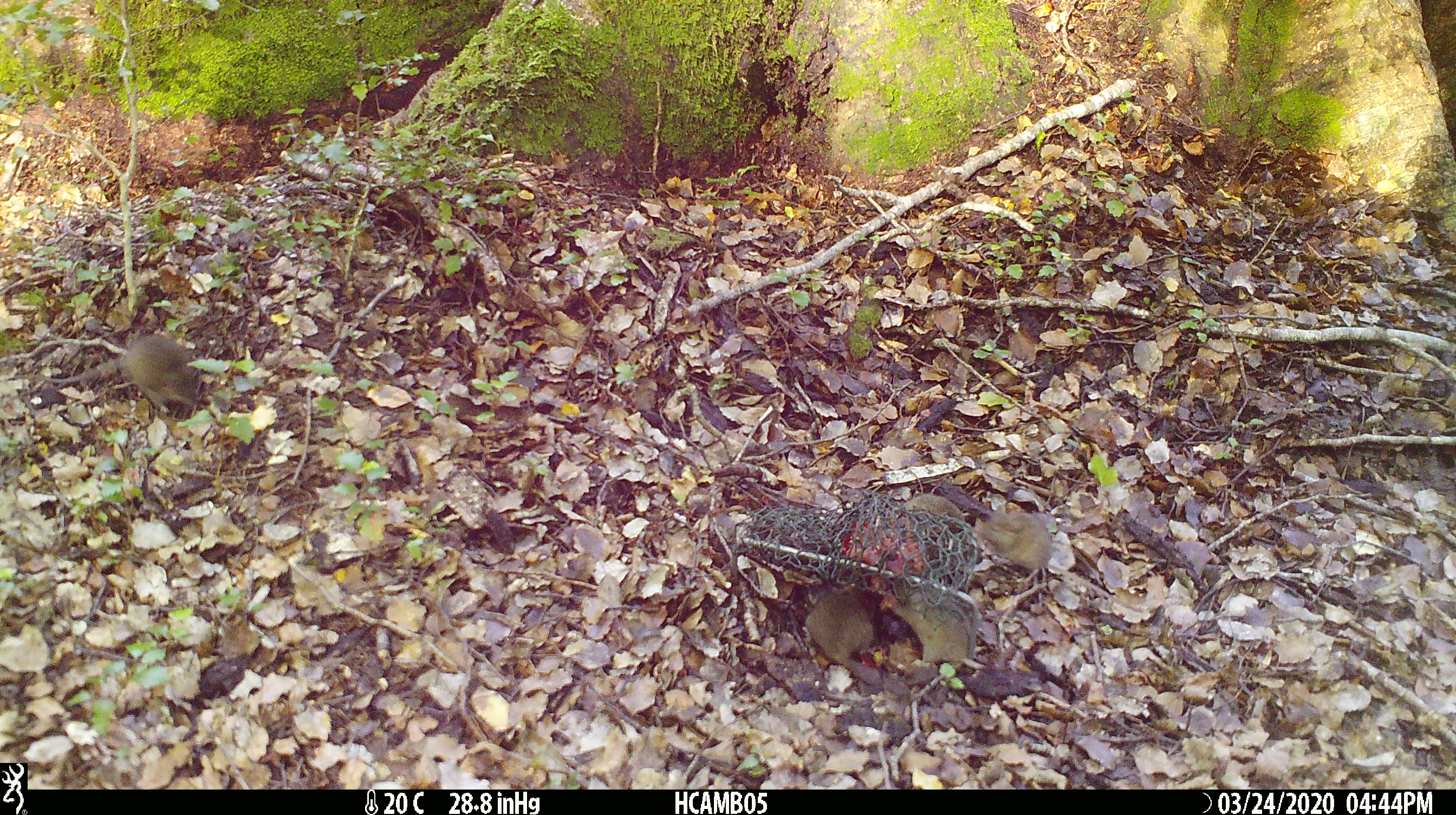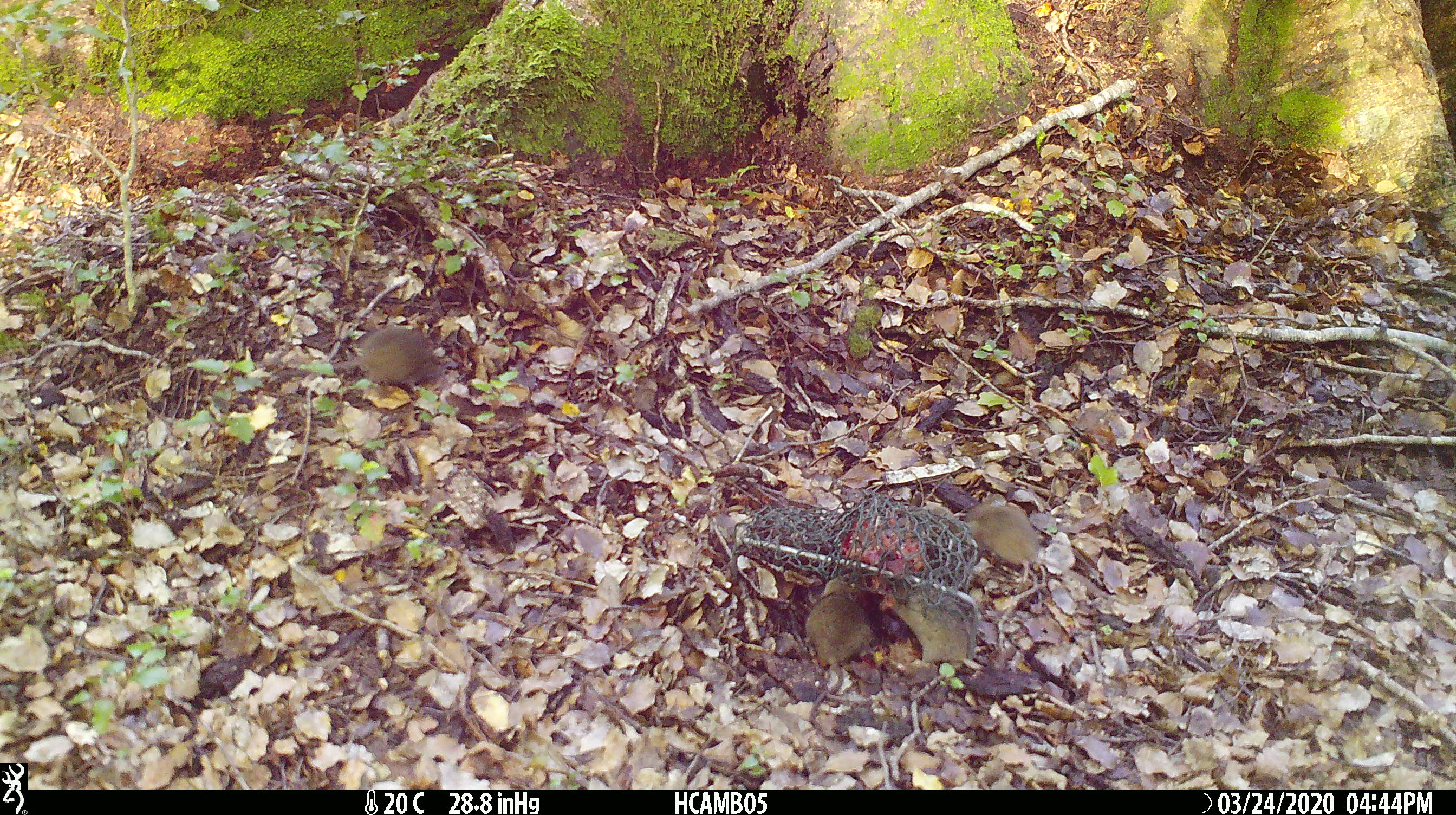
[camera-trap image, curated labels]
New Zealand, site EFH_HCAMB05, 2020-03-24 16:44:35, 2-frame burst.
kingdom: Animalia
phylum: Chordata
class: Mammalia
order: Rodentia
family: Muridae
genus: Mus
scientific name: Mus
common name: mouse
Mouse (Mus).